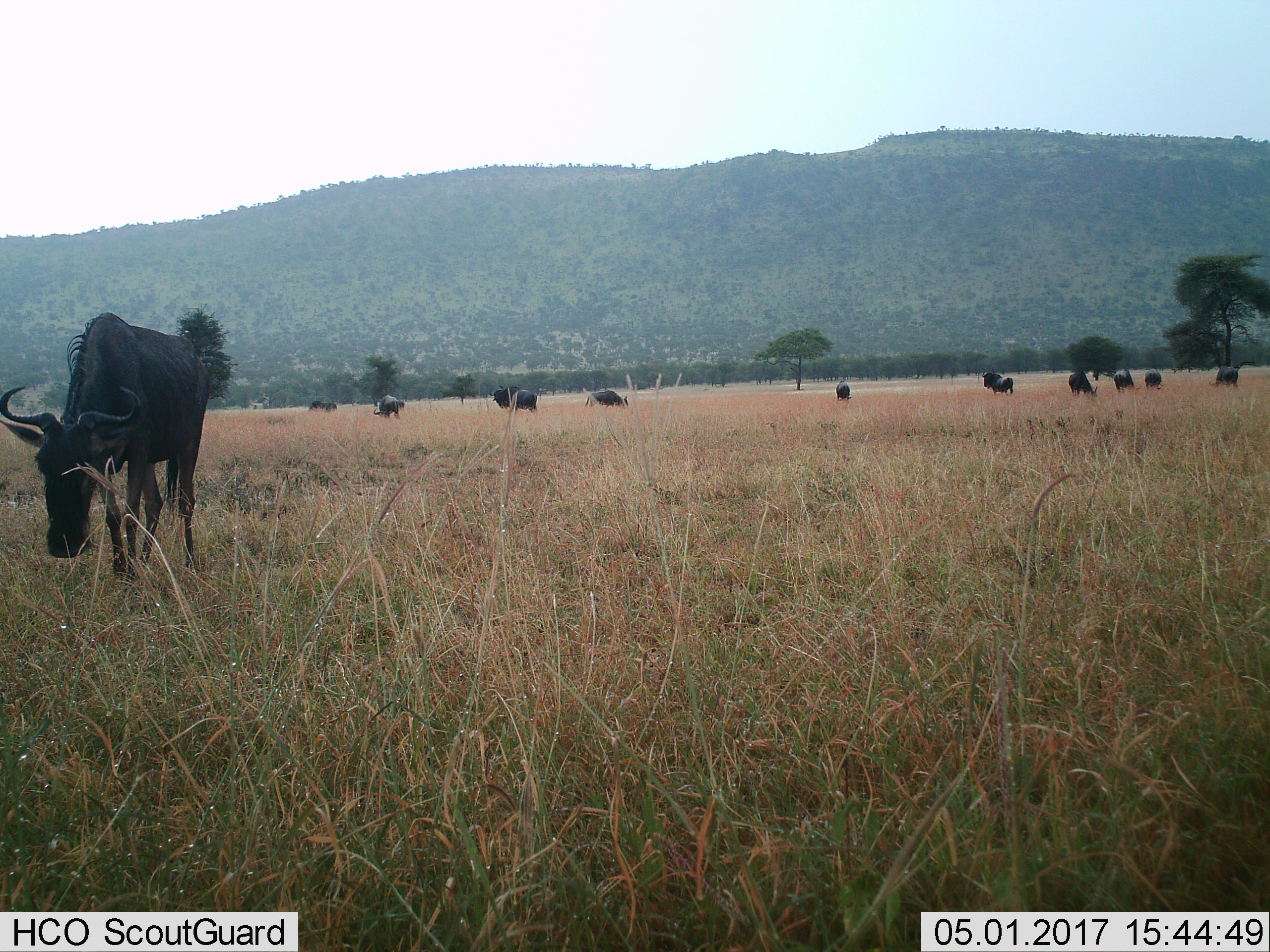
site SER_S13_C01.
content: unidentified animal